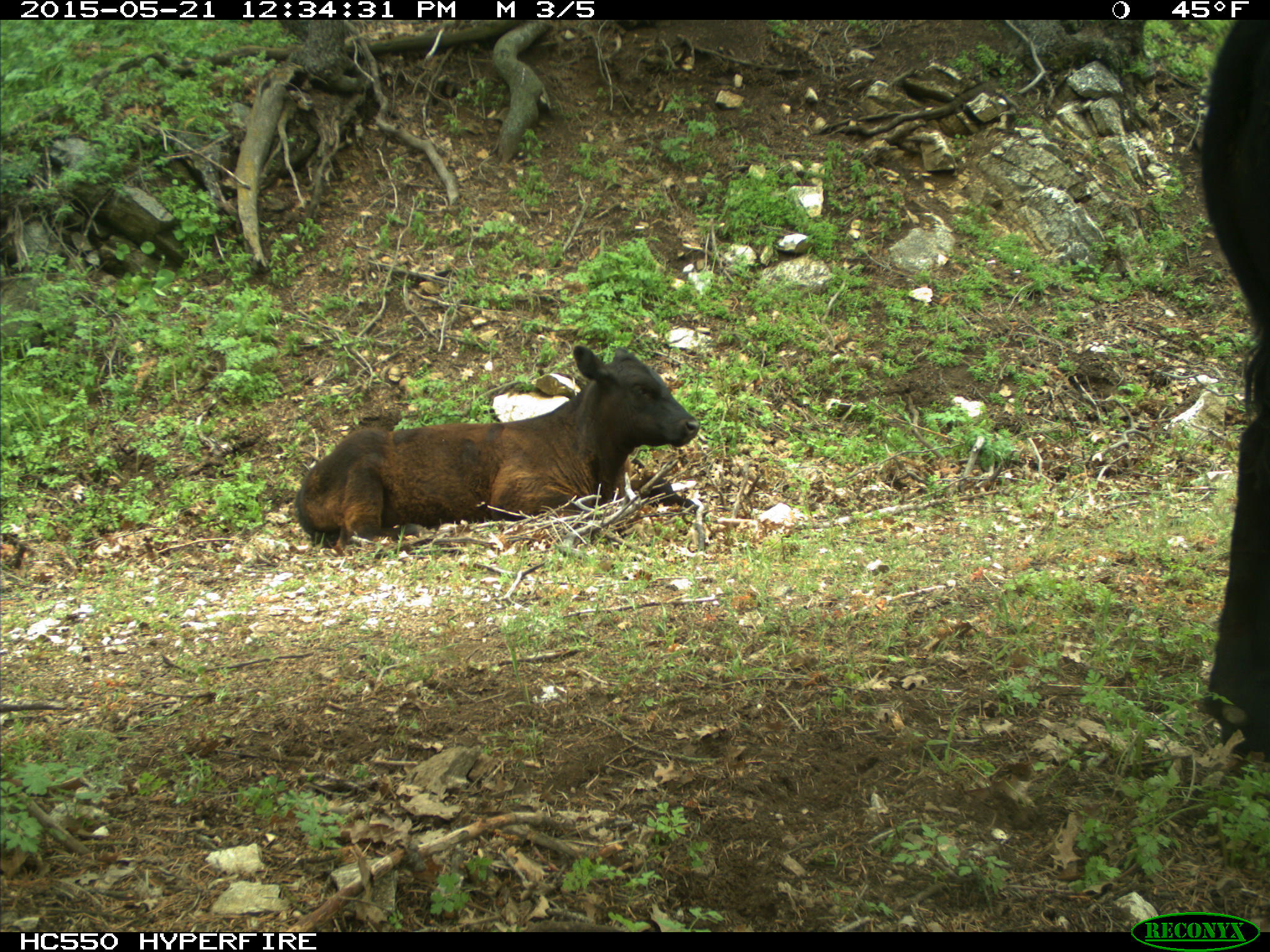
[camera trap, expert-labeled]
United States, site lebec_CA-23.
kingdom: Animalia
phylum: Chordata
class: Mammalia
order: Artiodactyla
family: Bovidae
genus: Bos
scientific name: Bos taurus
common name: domestic cow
Bos taurus (domestic cow).